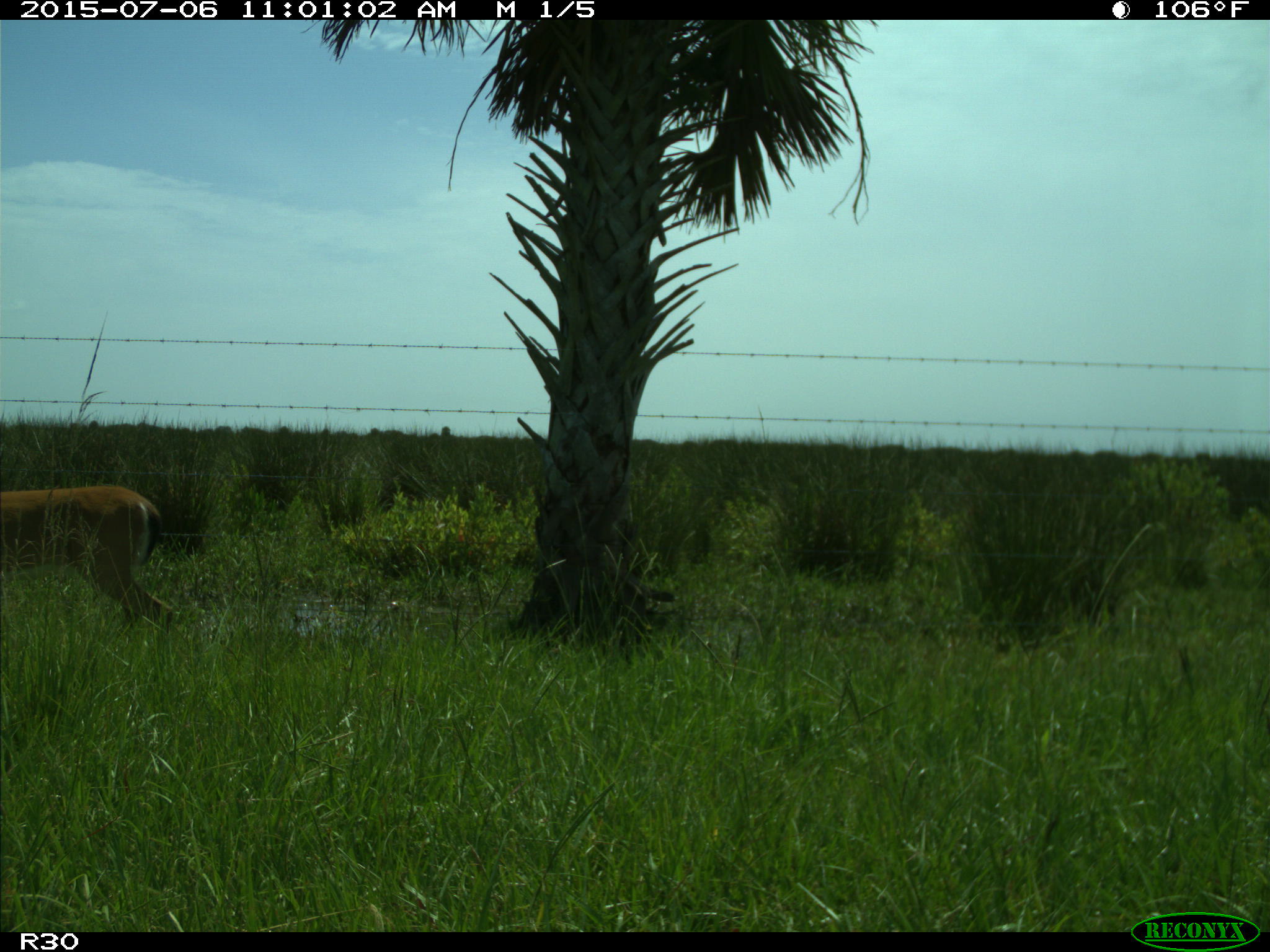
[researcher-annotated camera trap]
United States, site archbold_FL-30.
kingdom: Animalia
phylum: Chordata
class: Mammalia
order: Artiodactyla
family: Cervidae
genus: Odocoileus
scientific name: Odocoileus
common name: deer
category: unidentified deer